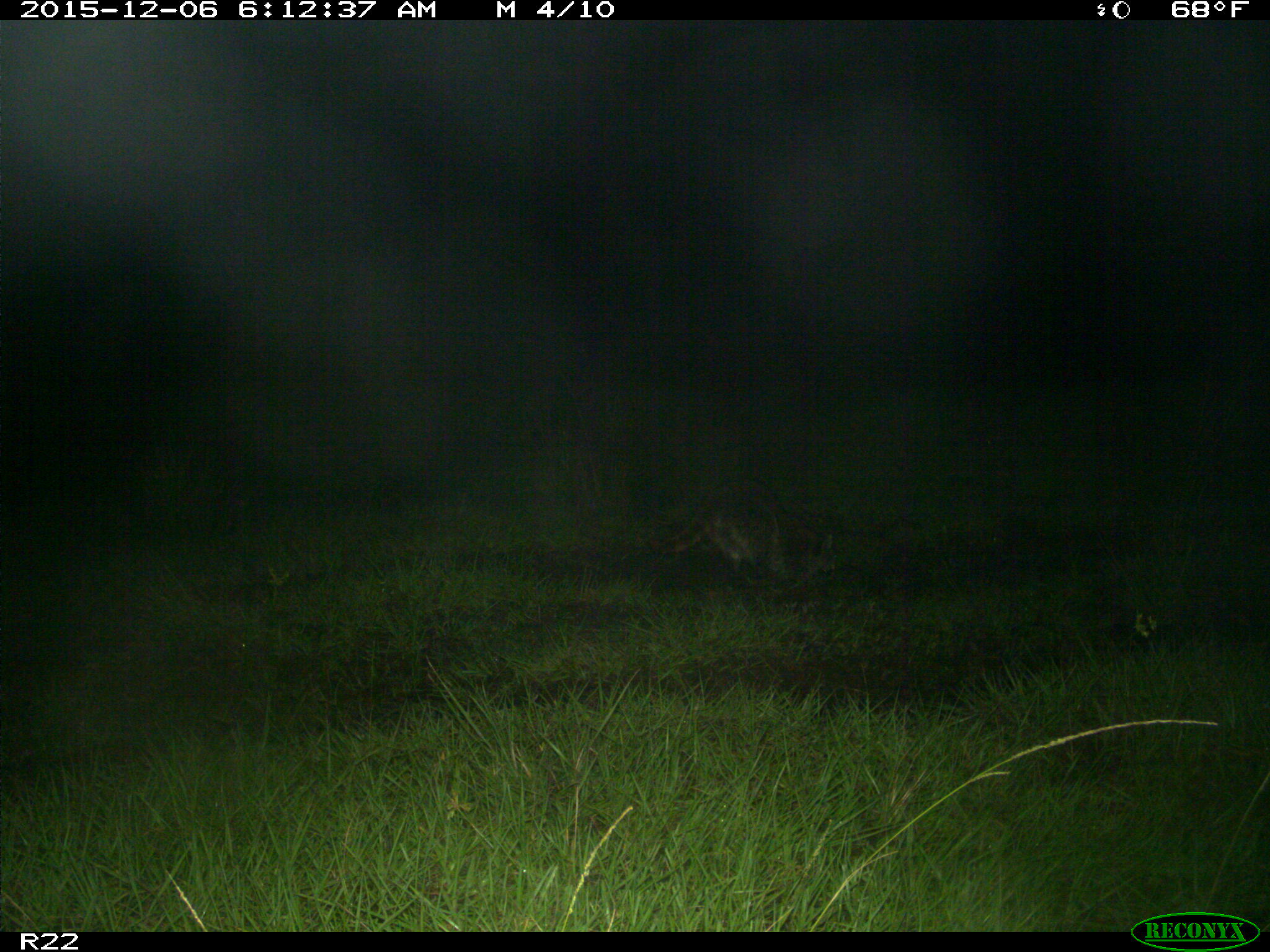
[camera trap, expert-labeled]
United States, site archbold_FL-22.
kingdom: Animalia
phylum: Chordata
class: Mammalia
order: Carnivora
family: Procyonidae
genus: Procyon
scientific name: Procyon lotor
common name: common raccoon